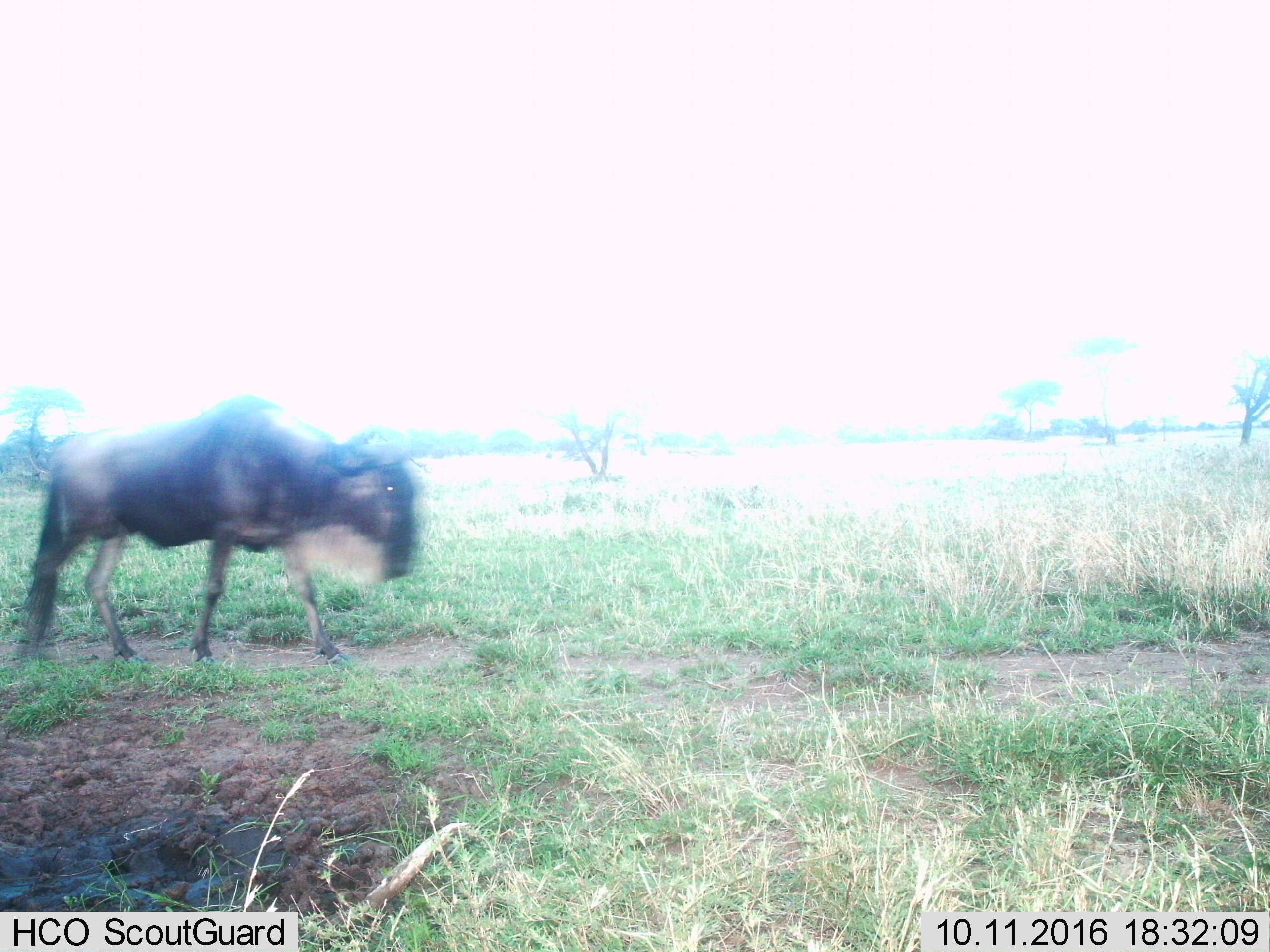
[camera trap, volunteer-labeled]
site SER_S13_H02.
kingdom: Animalia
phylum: Chordata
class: Mammalia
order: Artiodactyla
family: Bovidae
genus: Connochaetes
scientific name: Connochaetes taurinus taurinus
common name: blue wildebeest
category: wildebeestblue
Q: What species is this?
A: Wildebeestblue (blue wildebeest) (Connochaetes taurinus taurinus).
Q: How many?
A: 1.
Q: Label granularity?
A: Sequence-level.